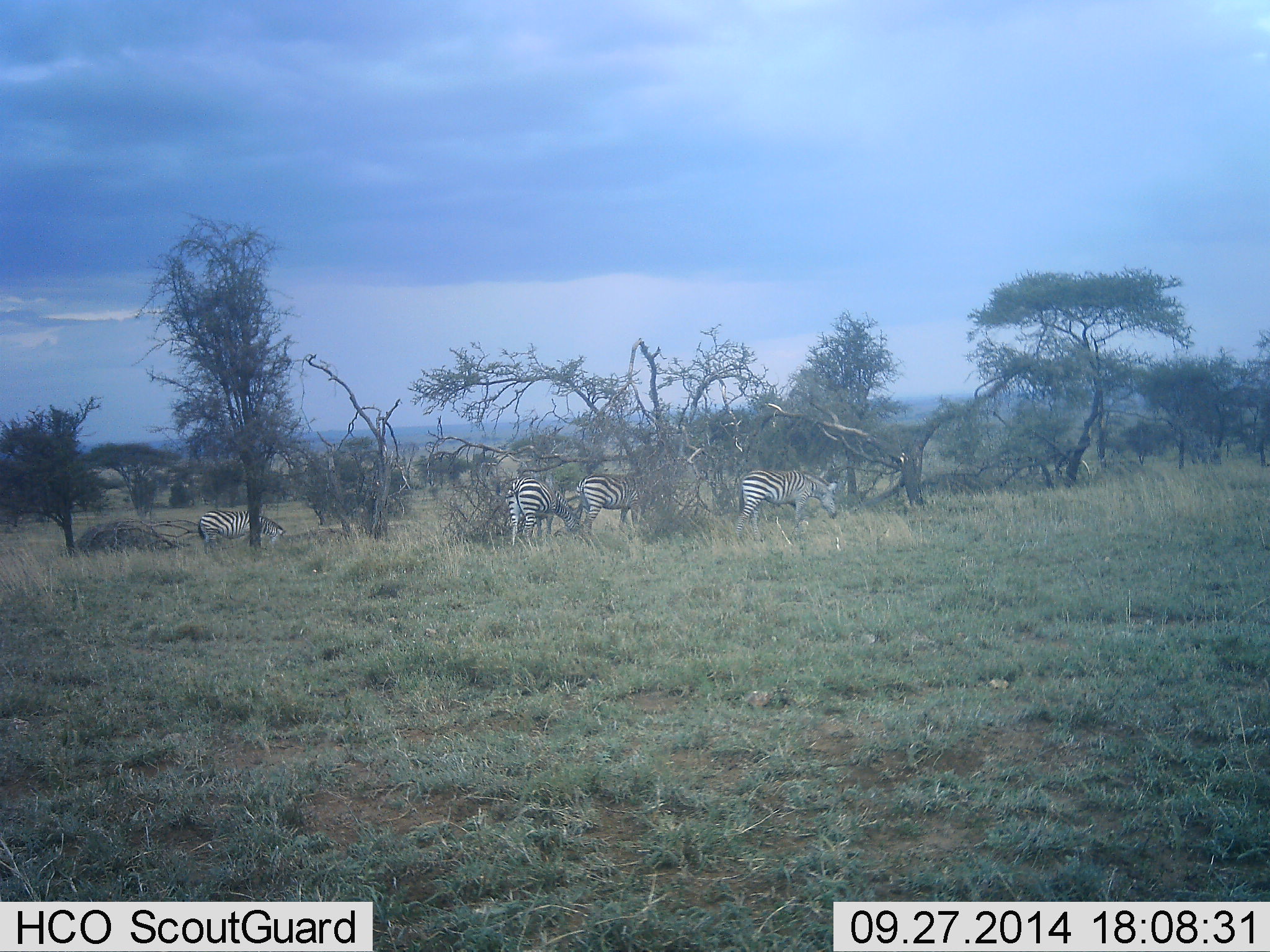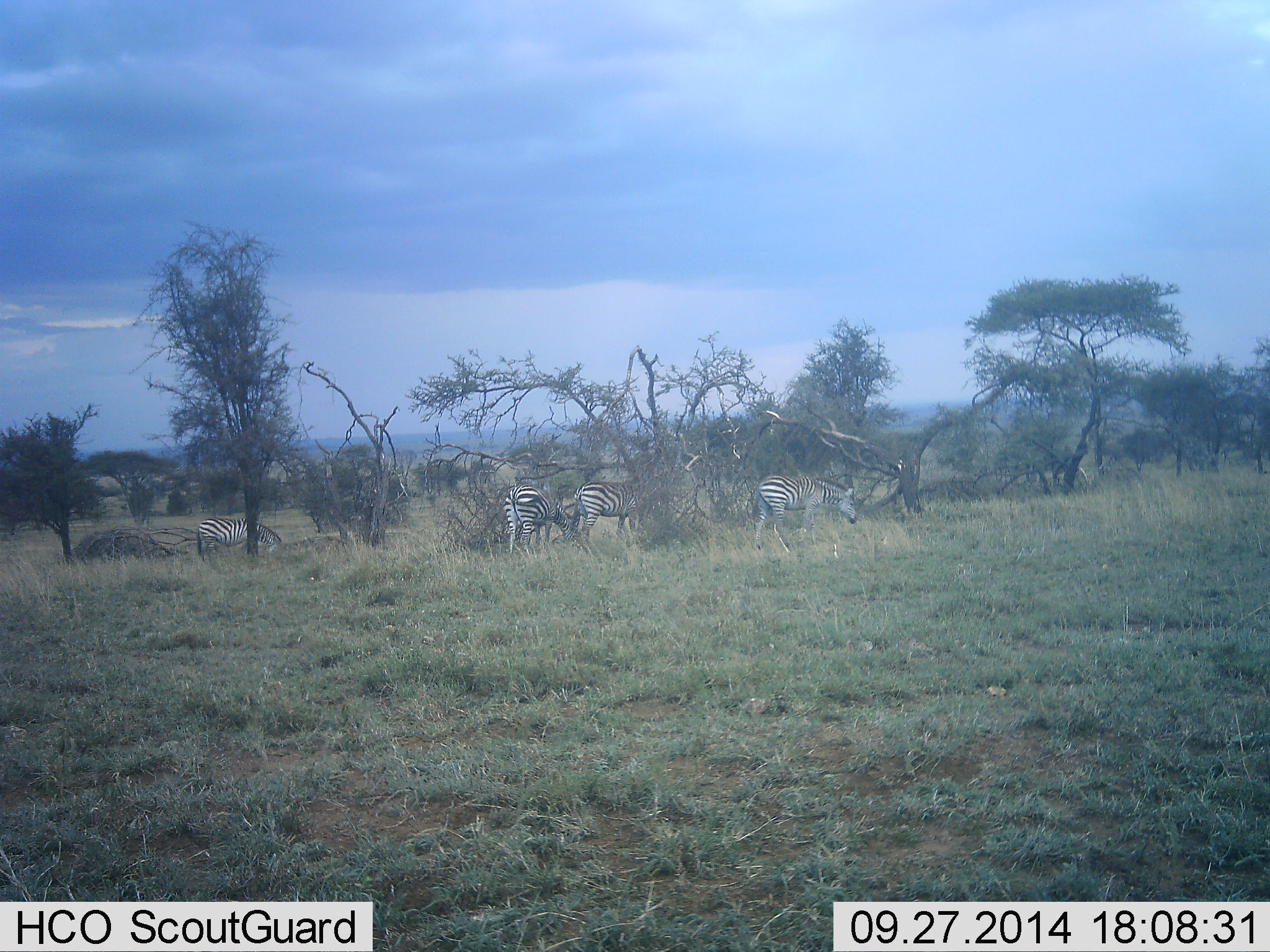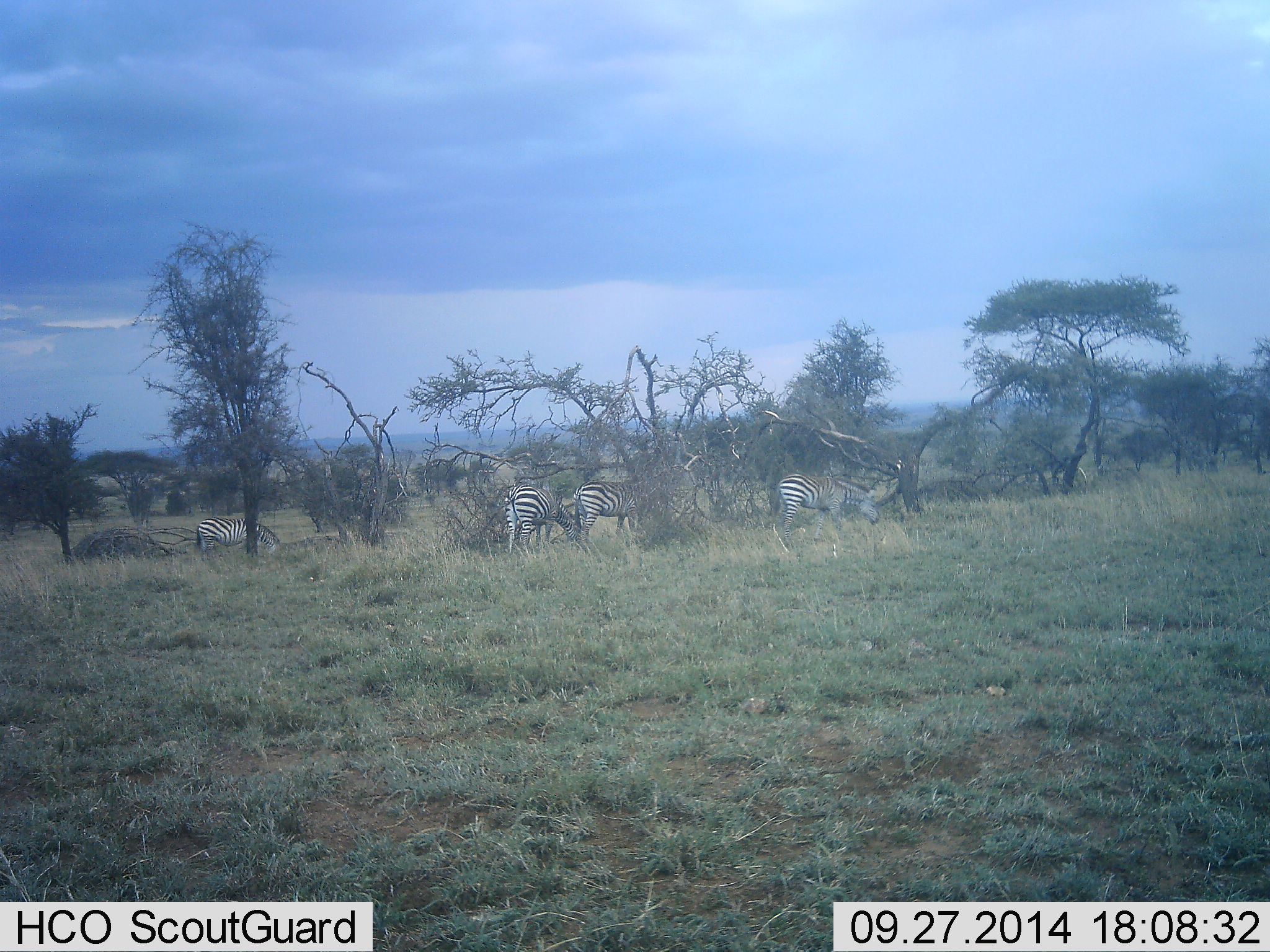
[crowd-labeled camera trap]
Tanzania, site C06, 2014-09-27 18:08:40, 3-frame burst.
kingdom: Animalia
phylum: Chordata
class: Mammalia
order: Perissodactyla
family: Equidae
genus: Equus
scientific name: Equus quagga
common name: plains zebra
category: zebra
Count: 4.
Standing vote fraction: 60%.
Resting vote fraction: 0%.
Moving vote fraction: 100%.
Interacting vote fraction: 0%.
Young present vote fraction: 0%.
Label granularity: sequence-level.